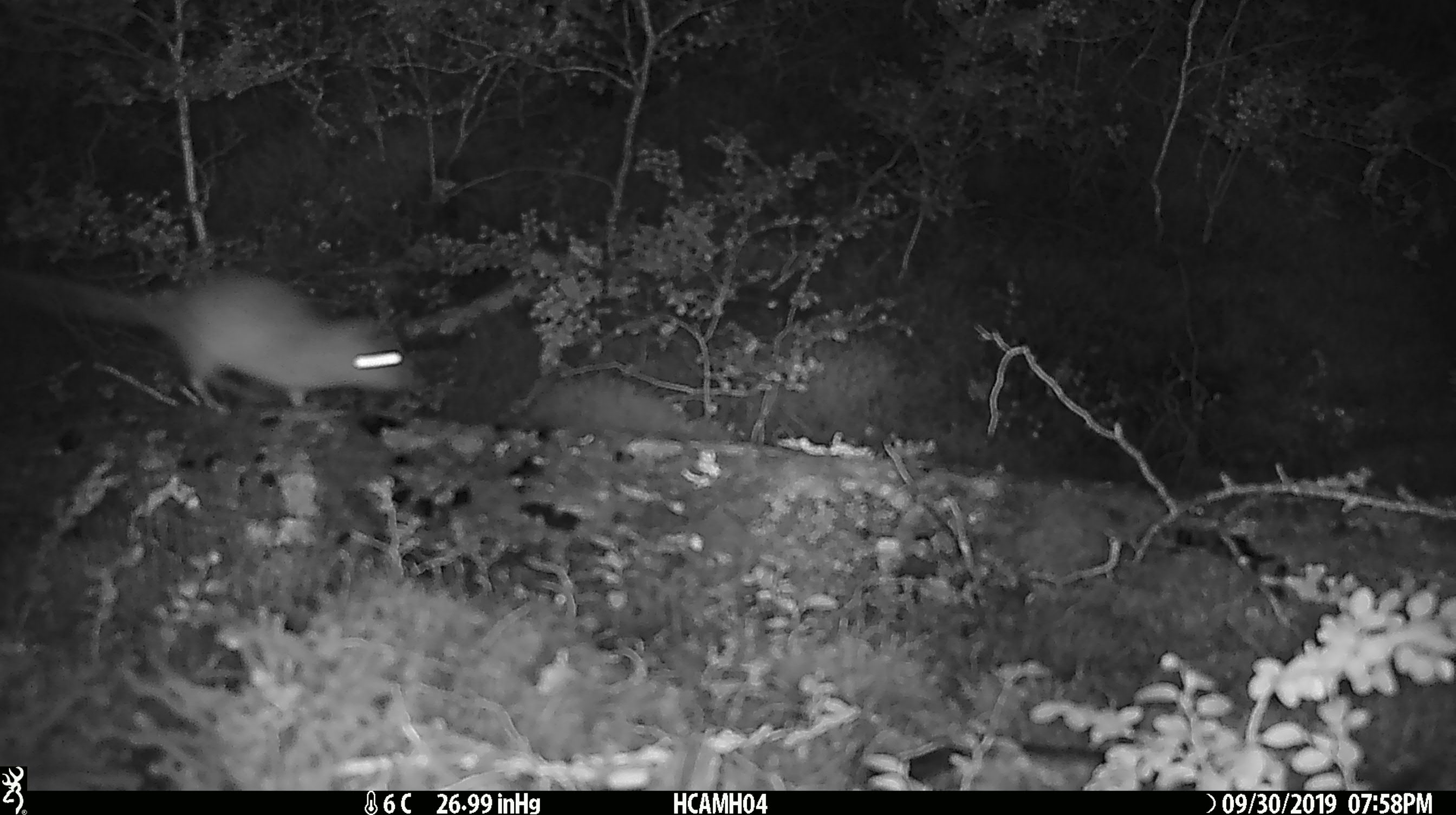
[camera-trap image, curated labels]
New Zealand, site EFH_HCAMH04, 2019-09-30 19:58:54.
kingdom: Animalia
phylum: Chordata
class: Mammalia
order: Rodentia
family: Muridae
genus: Mus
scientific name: Mus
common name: mouse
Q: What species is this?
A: Mouse (Mus).